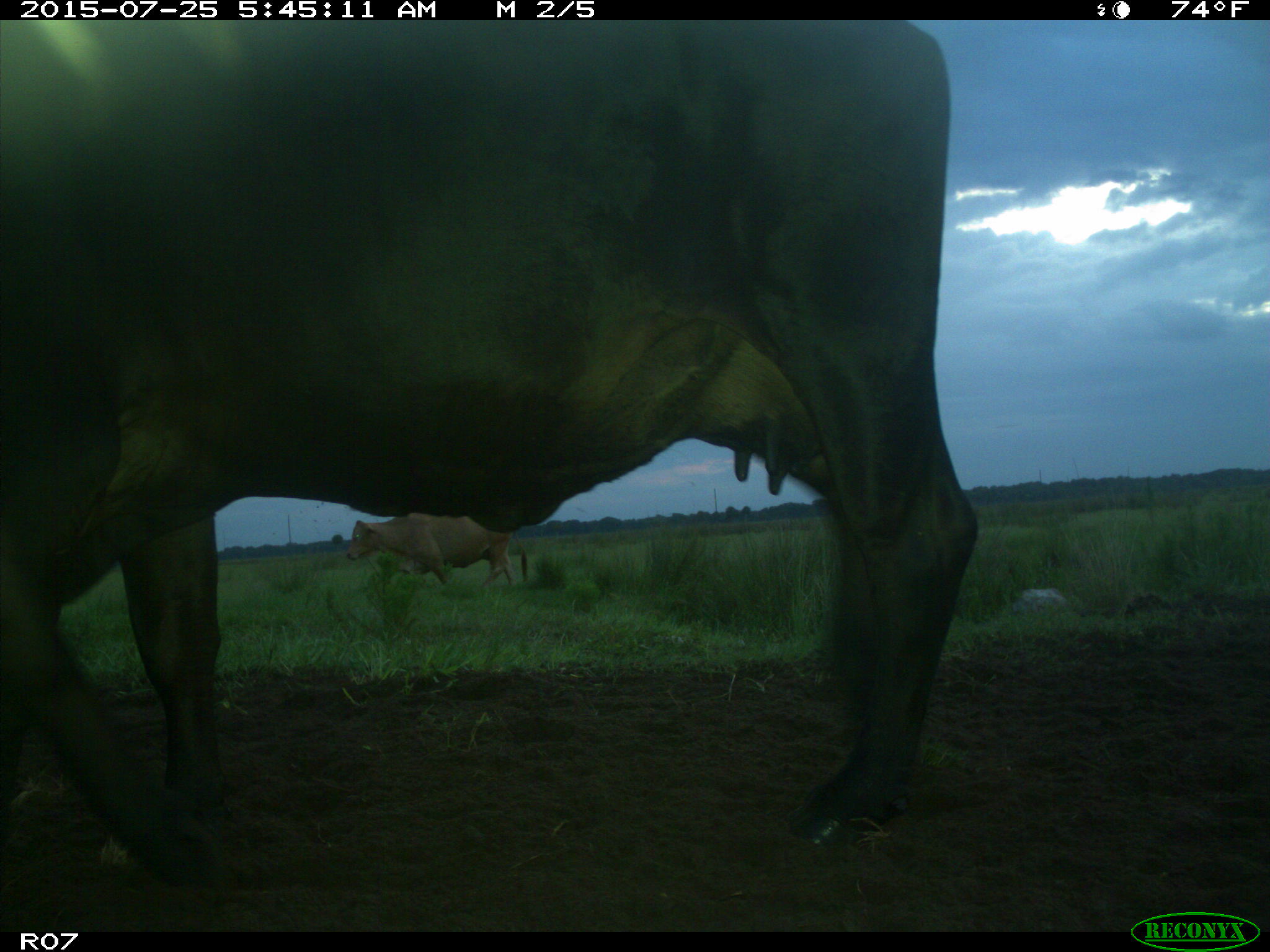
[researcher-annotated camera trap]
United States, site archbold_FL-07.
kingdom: Animalia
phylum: Chordata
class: Mammalia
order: Artiodactyla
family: Bovidae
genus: Bos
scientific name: Bos taurus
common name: domestic cow